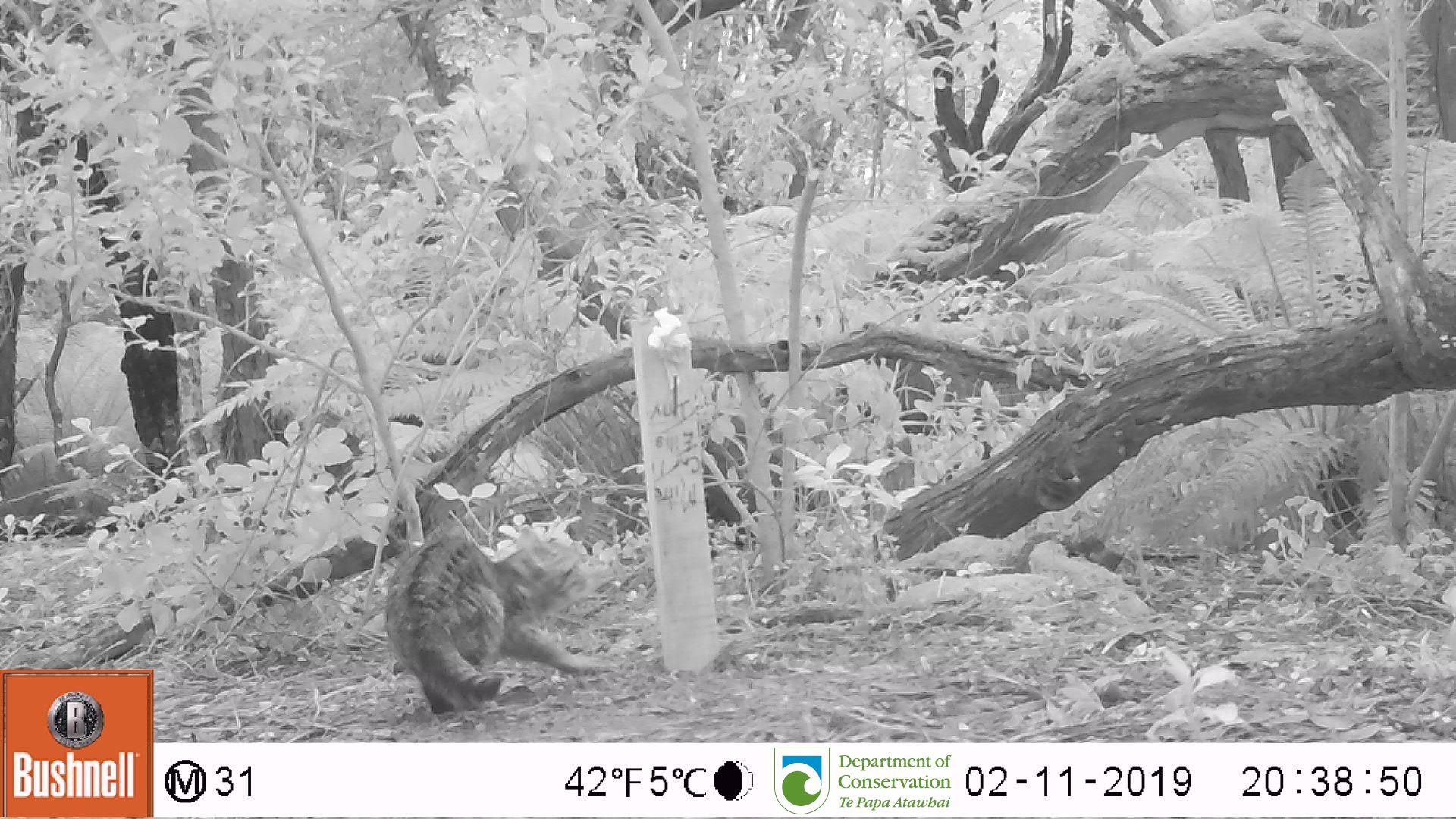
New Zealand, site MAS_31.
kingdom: Animalia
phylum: Chordata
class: Mammalia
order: Carnivora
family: Felidae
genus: Felis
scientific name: Felis catus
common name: domestic cat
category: cat